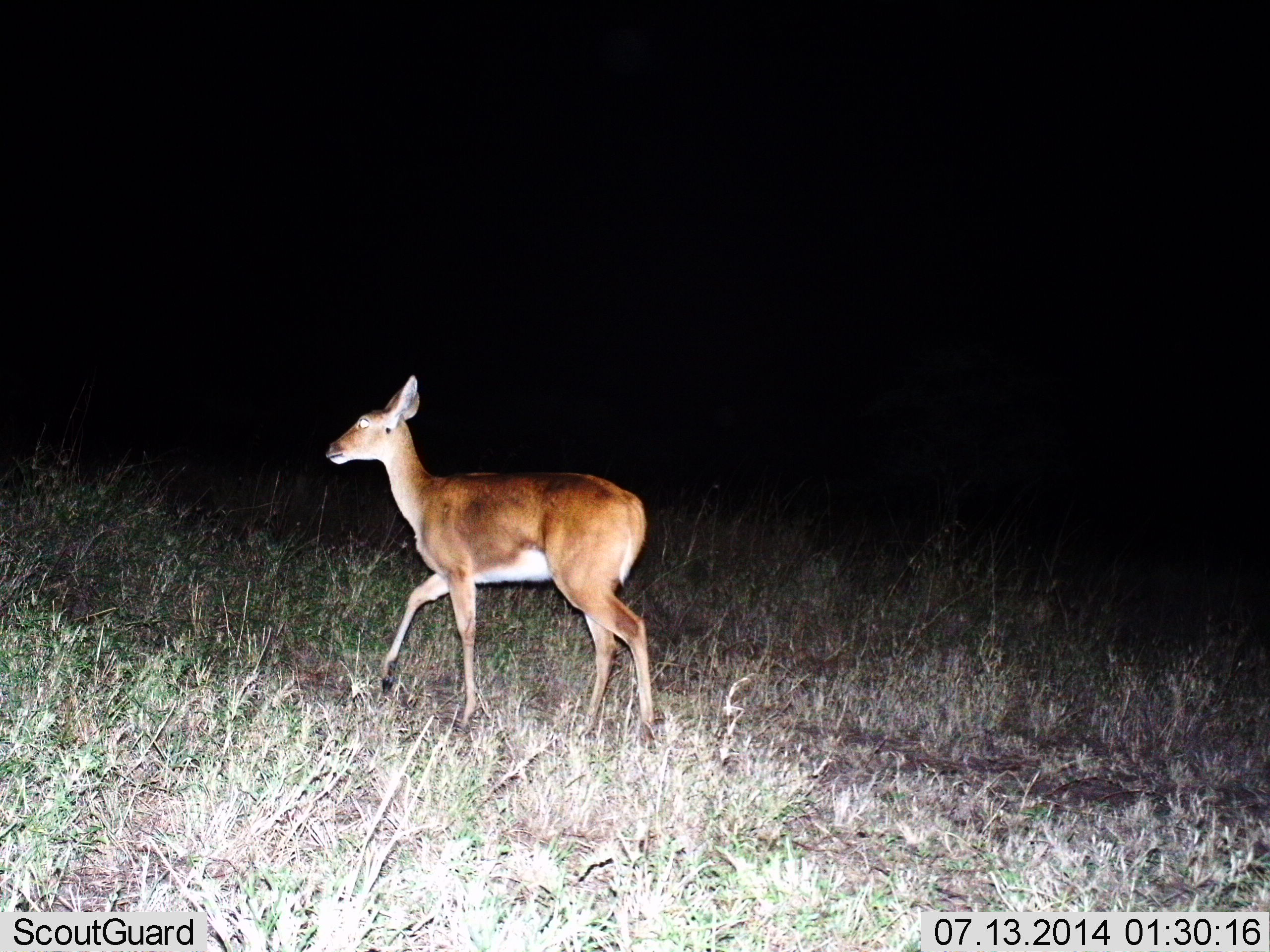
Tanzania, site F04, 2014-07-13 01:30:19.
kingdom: Animalia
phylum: Chordata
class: Mammalia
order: Artiodactyla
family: Bovidae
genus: Redunca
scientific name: Redunca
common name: reedbuck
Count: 1.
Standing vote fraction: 30%.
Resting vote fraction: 0%.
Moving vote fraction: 70%.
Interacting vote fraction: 0%.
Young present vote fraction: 0%.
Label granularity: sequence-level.